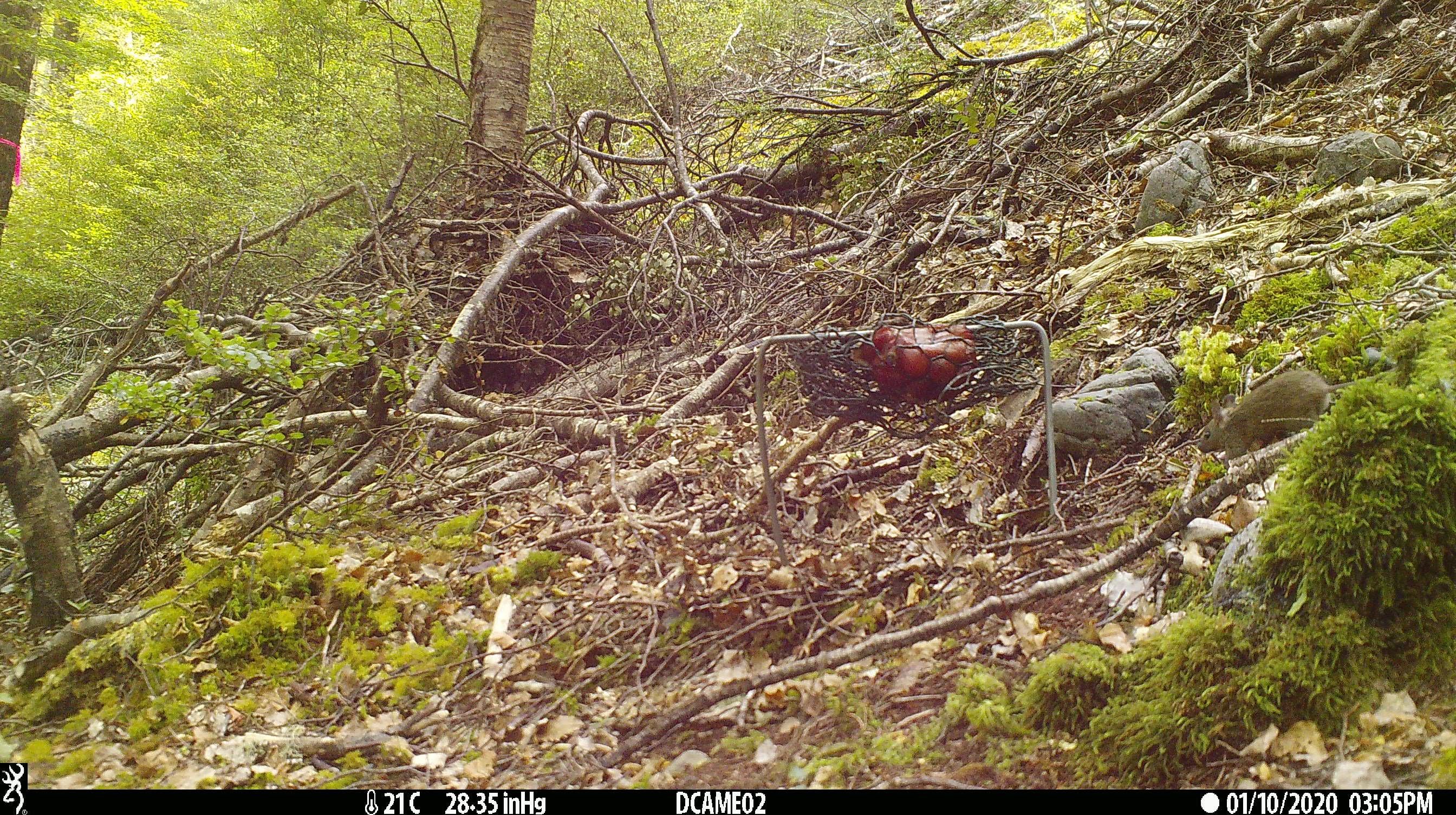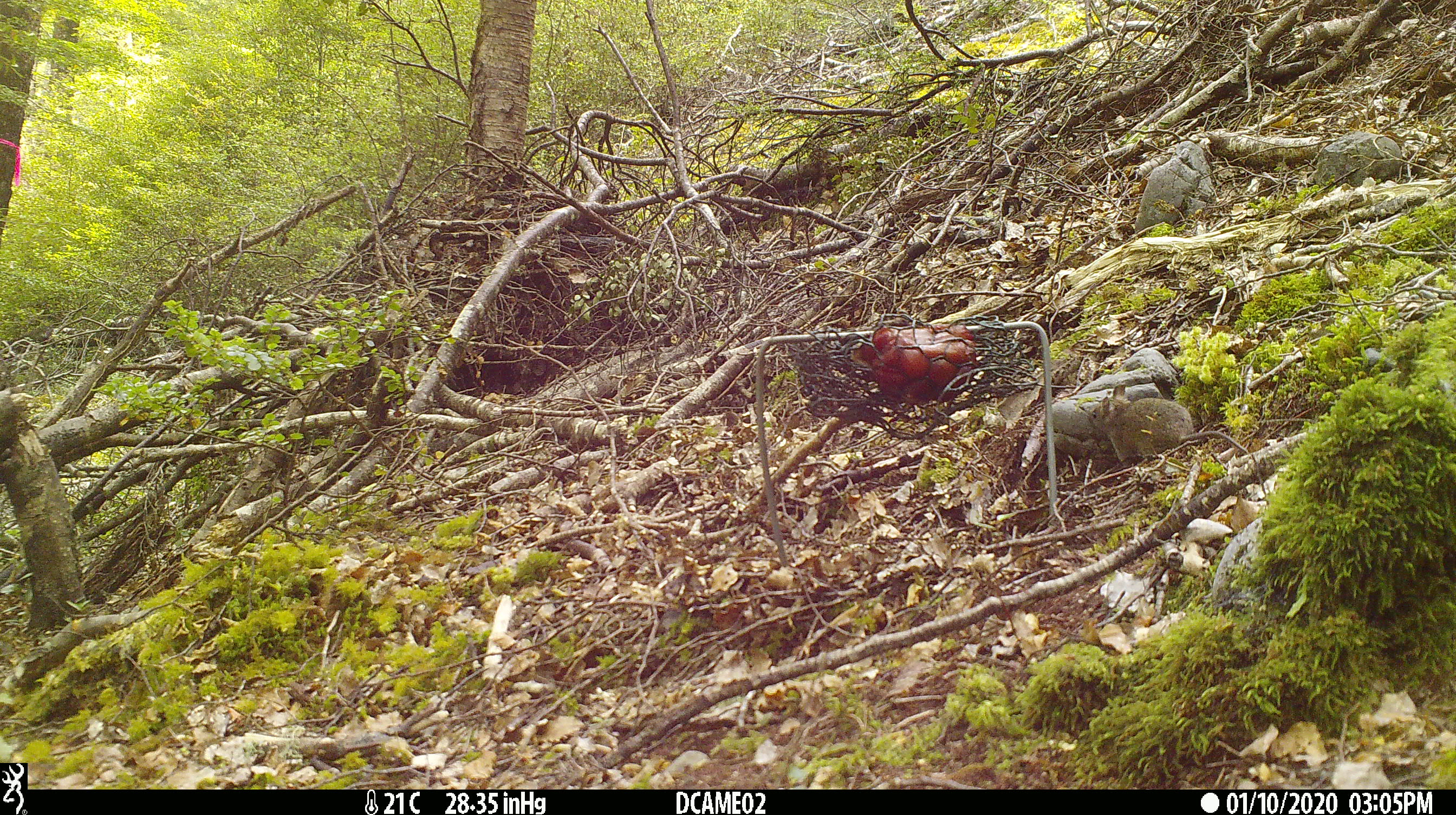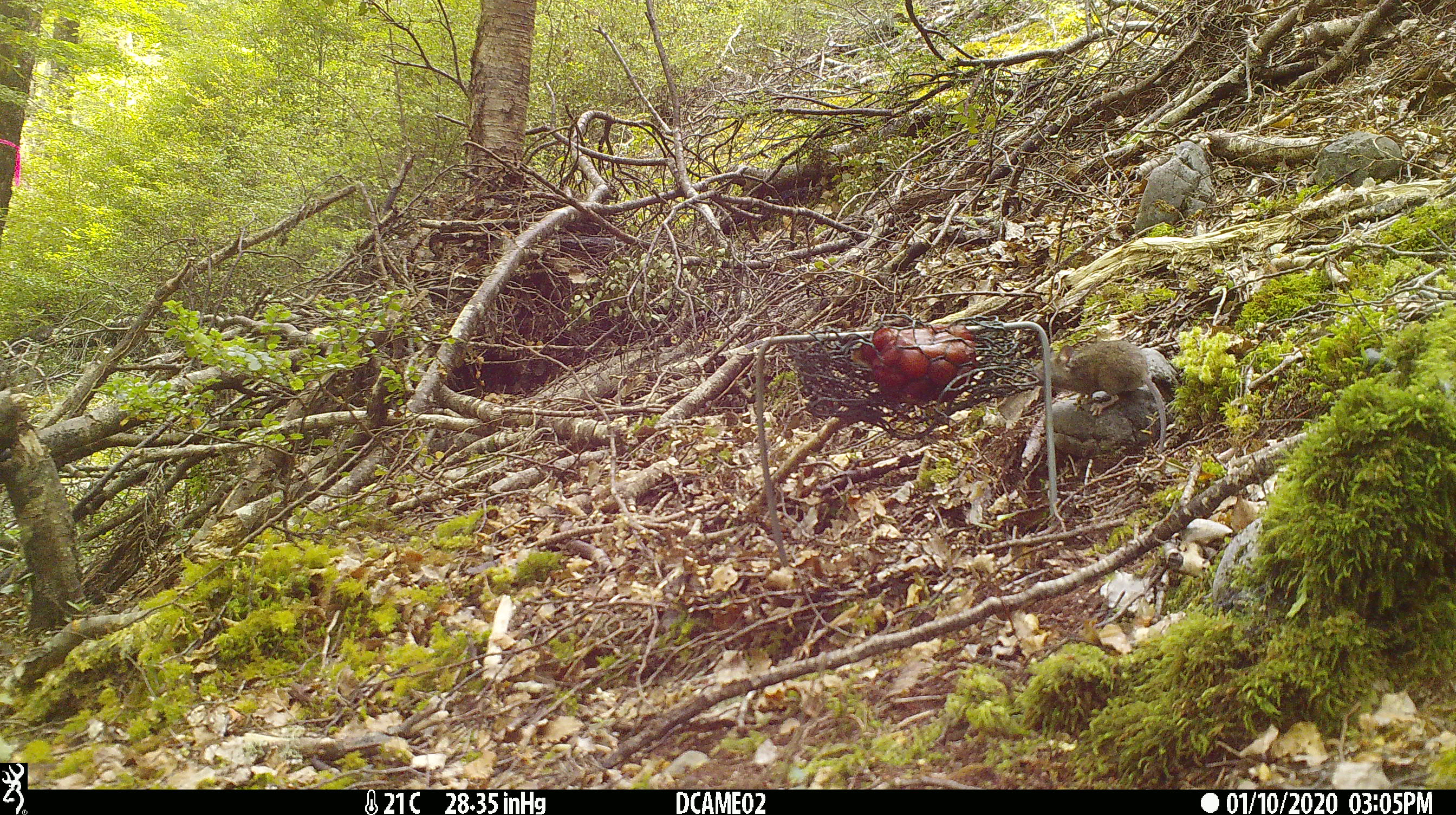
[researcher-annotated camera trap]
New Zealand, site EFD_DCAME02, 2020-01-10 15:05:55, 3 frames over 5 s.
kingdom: Animalia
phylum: Chordata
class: Mammalia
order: Rodentia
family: Muridae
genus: Mus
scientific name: Mus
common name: mouse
Mouse (Mus).